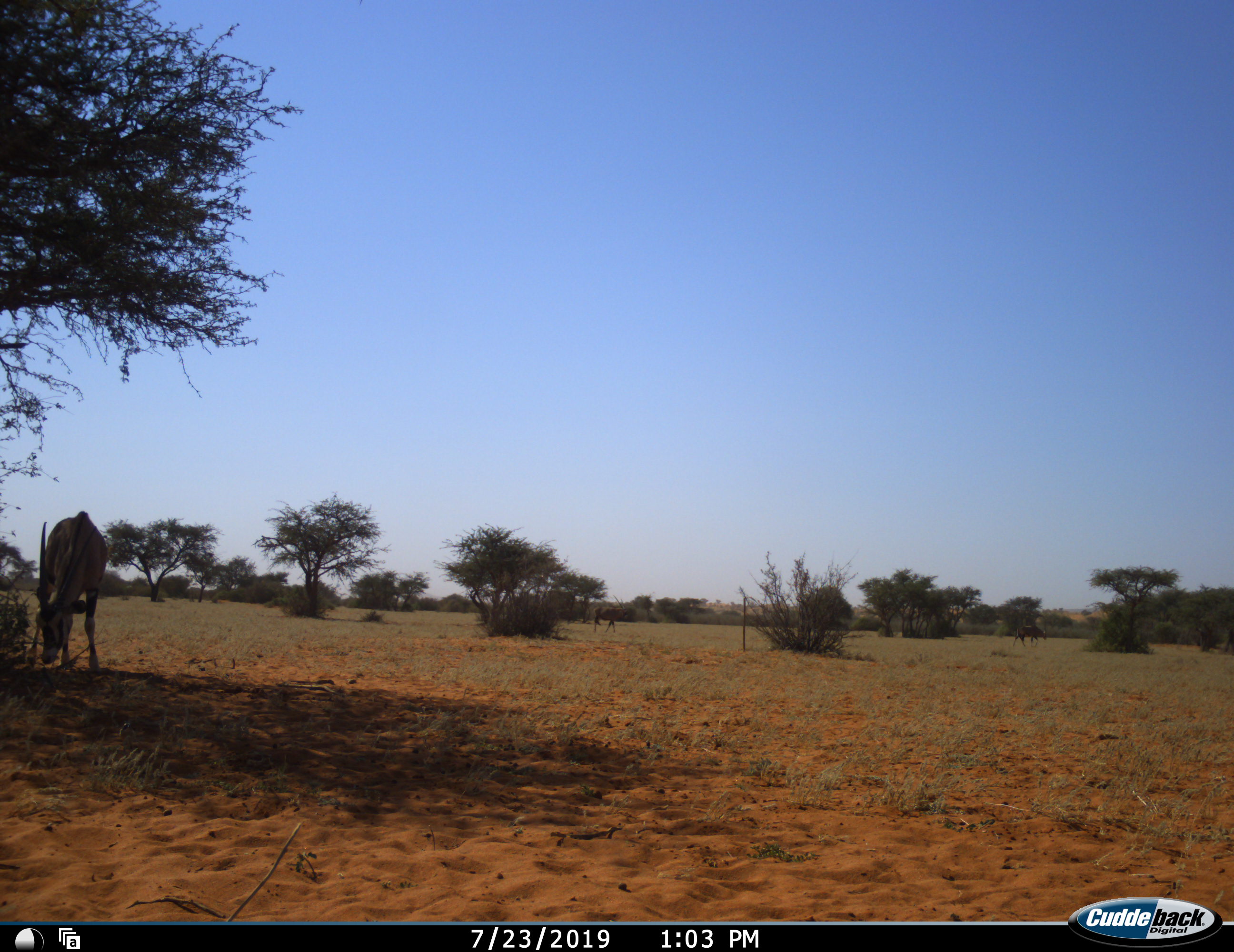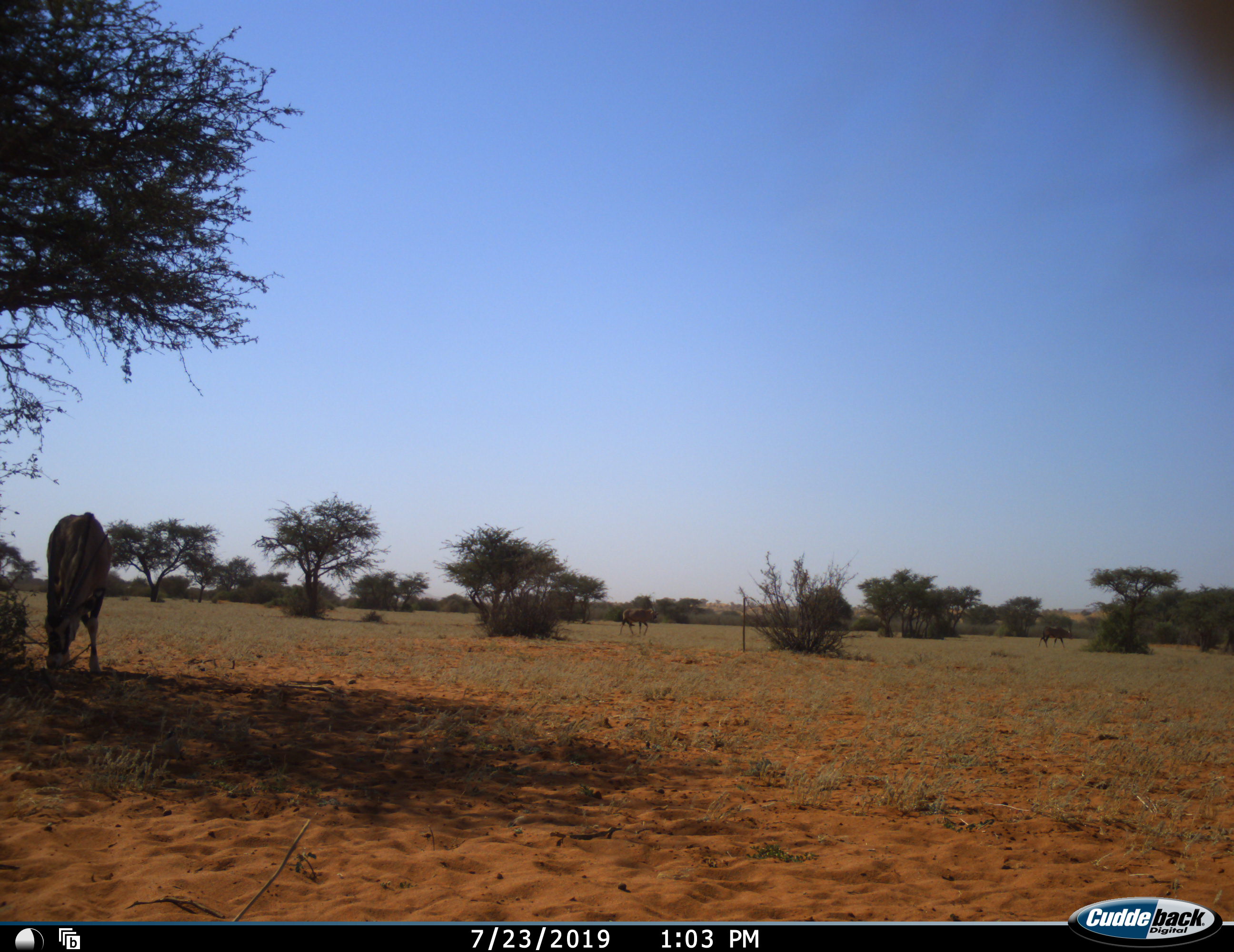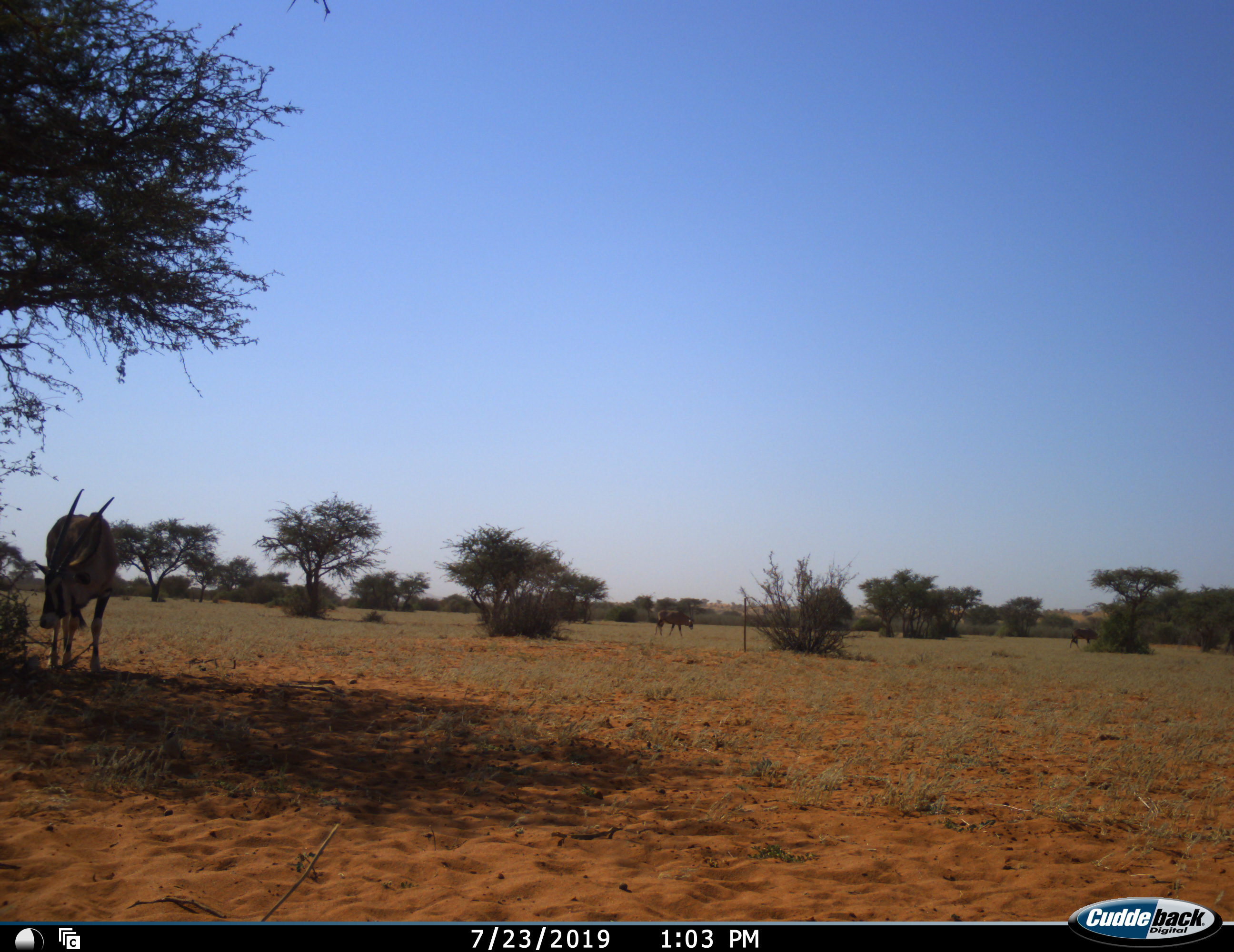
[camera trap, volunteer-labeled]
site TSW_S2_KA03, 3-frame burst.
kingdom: Animalia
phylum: Chordata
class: Mammalia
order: Artiodactyla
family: Bovidae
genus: Oryx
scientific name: Oryx gazella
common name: gemsbok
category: oryx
Oryx (gemsbok) (Oryx gazella), count 1. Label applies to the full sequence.